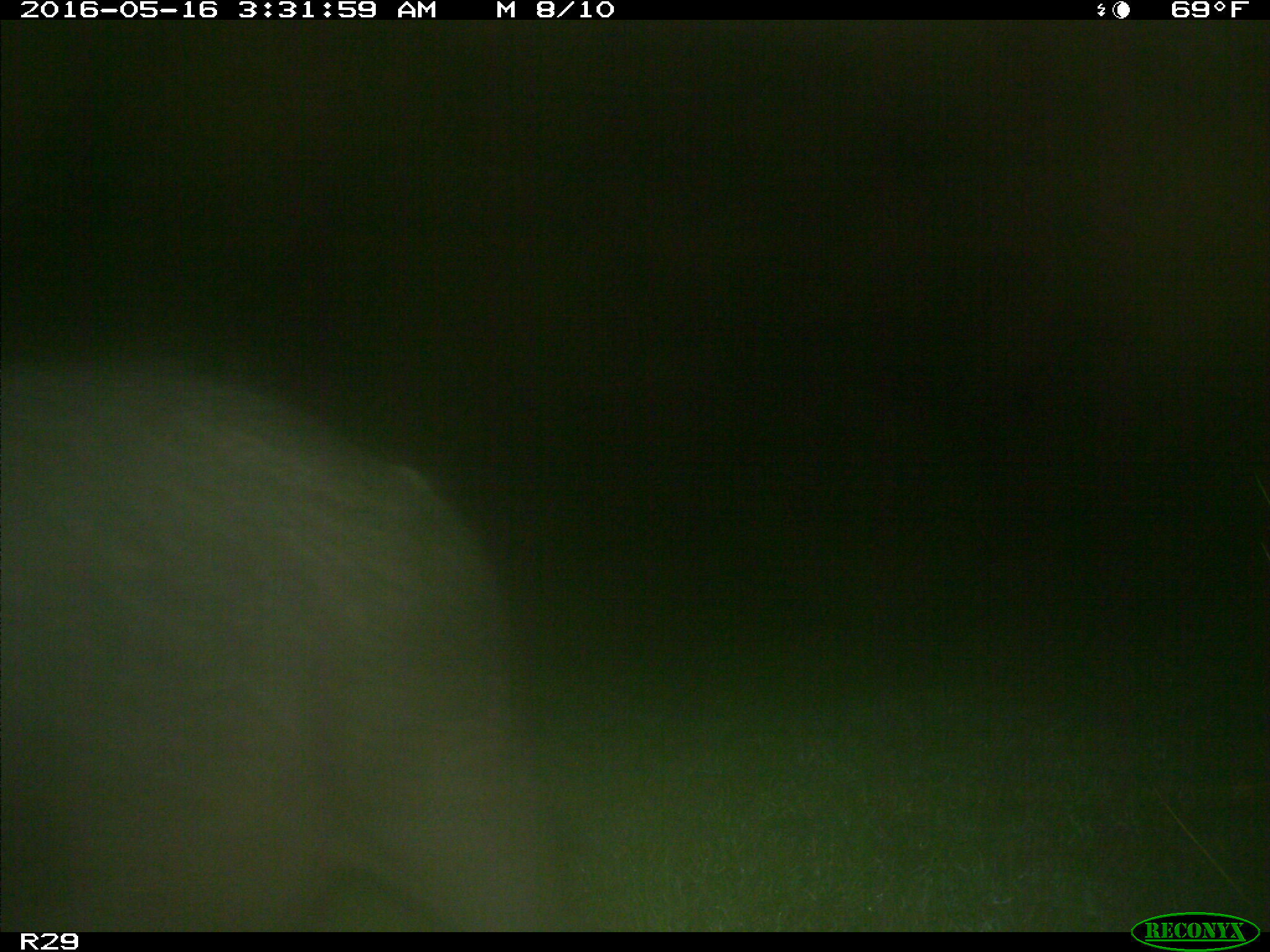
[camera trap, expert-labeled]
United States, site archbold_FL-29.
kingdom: Animalia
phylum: Chordata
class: Mammalia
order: Artiodactyla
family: Suidae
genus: Sus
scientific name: Sus scrofa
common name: wild boar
Sus scrofa (wild boar).